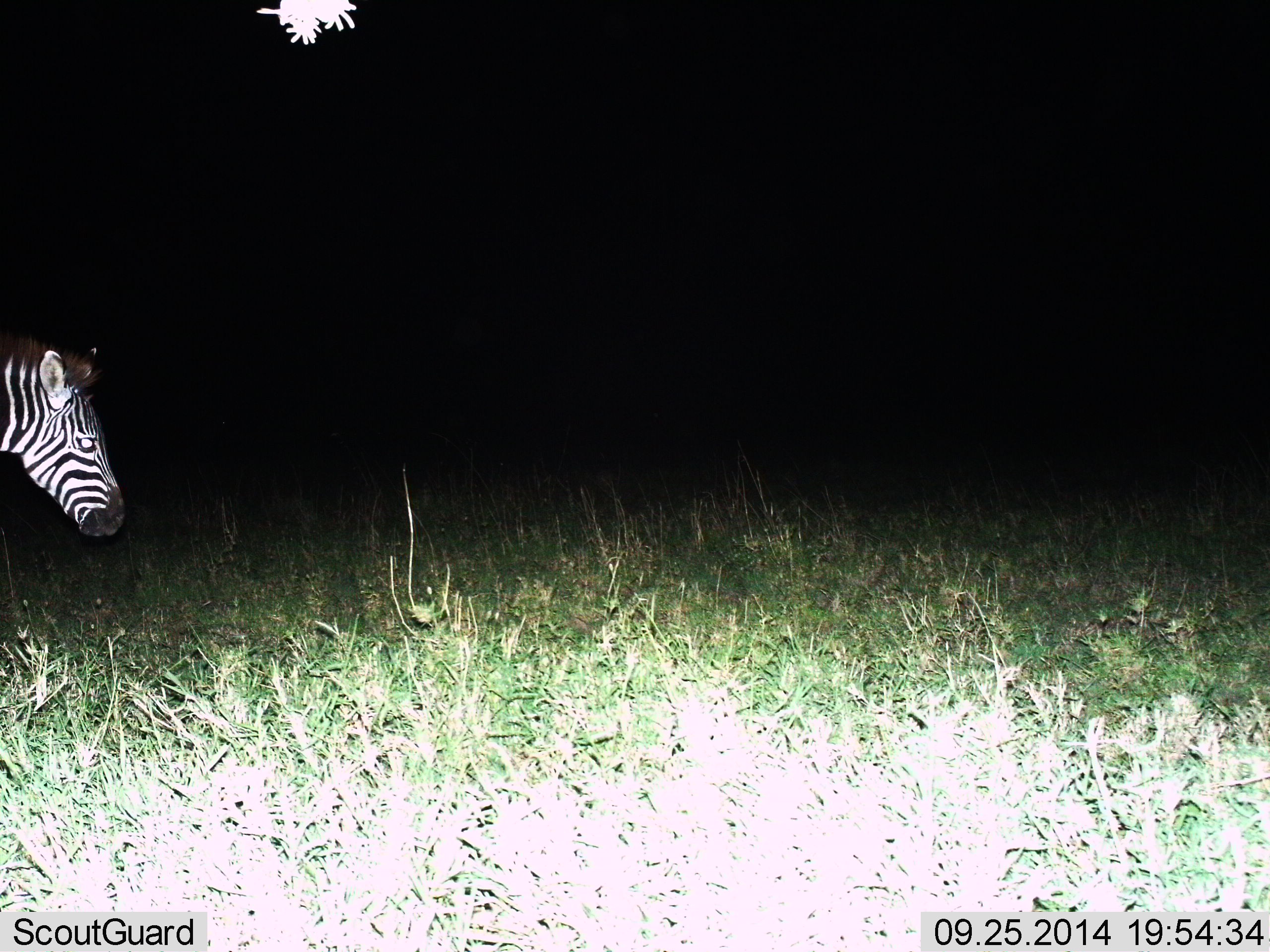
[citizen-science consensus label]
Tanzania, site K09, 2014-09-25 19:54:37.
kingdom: Animalia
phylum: Chordata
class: Mammalia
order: Perissodactyla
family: Equidae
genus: Equus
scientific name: Equus quagga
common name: plains zebra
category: zebra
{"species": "zebra (plains zebra) (Equus quagga)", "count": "1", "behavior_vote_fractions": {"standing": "70%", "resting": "0%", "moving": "30%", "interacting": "0%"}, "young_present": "0%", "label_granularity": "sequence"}